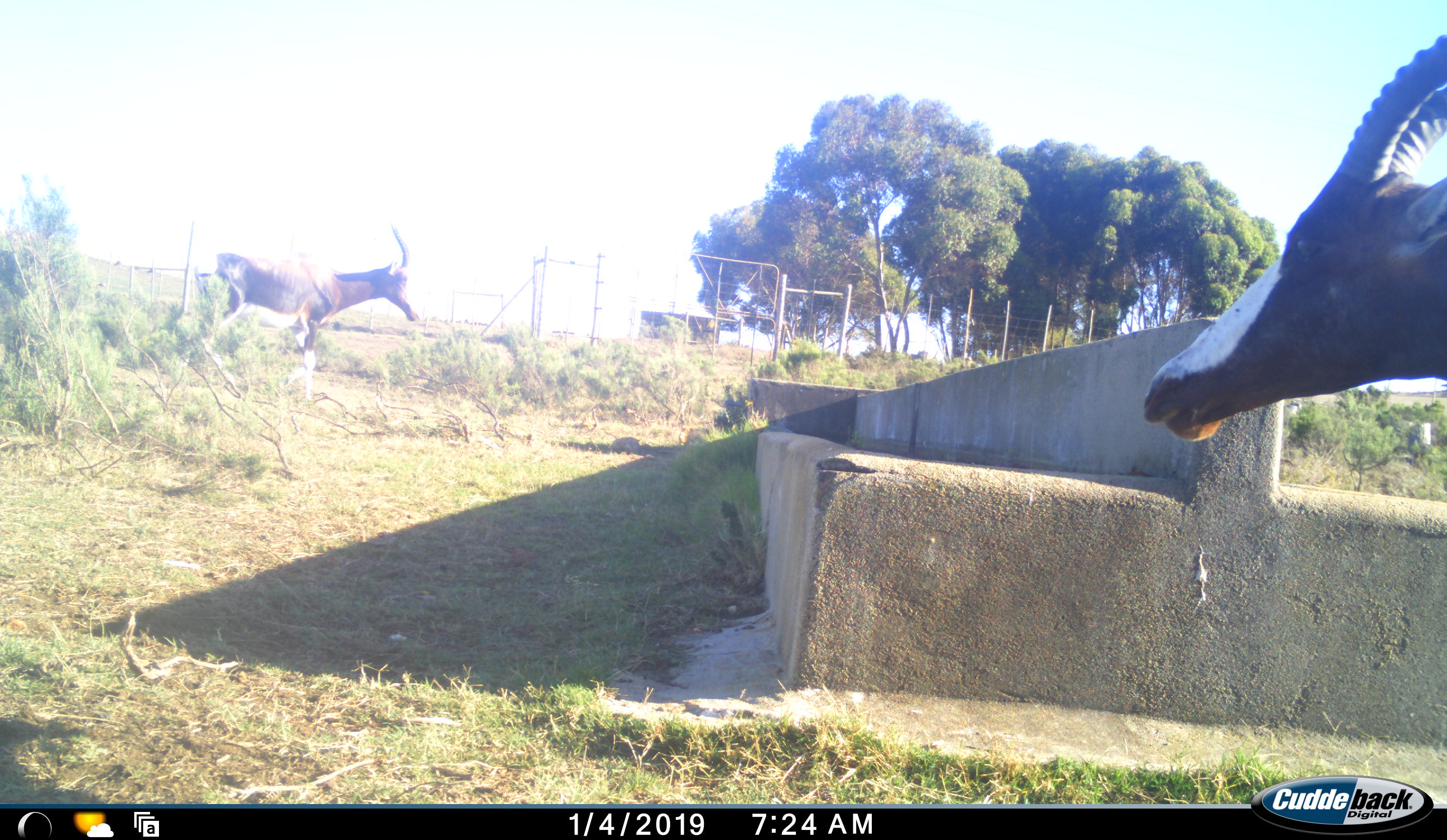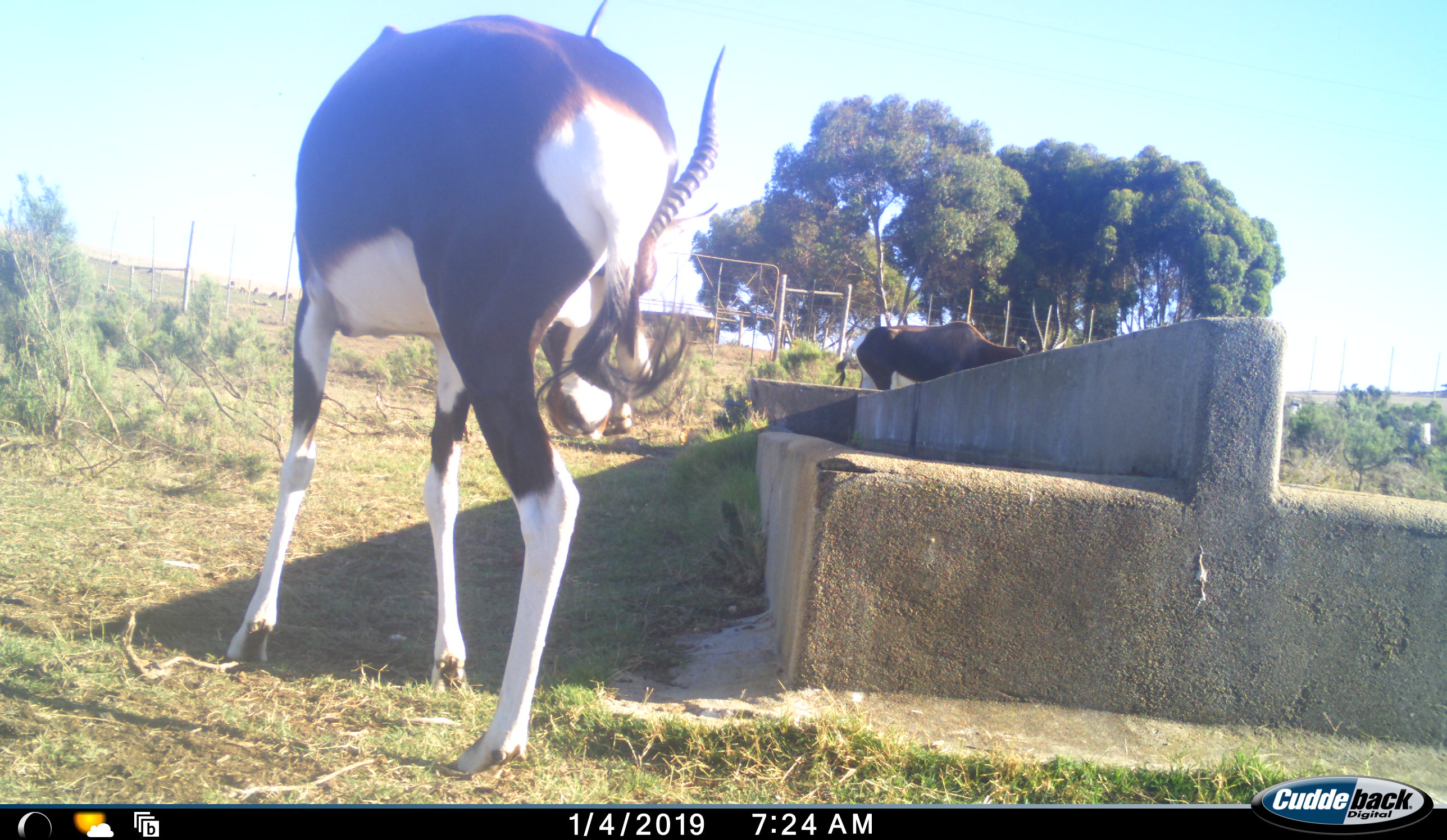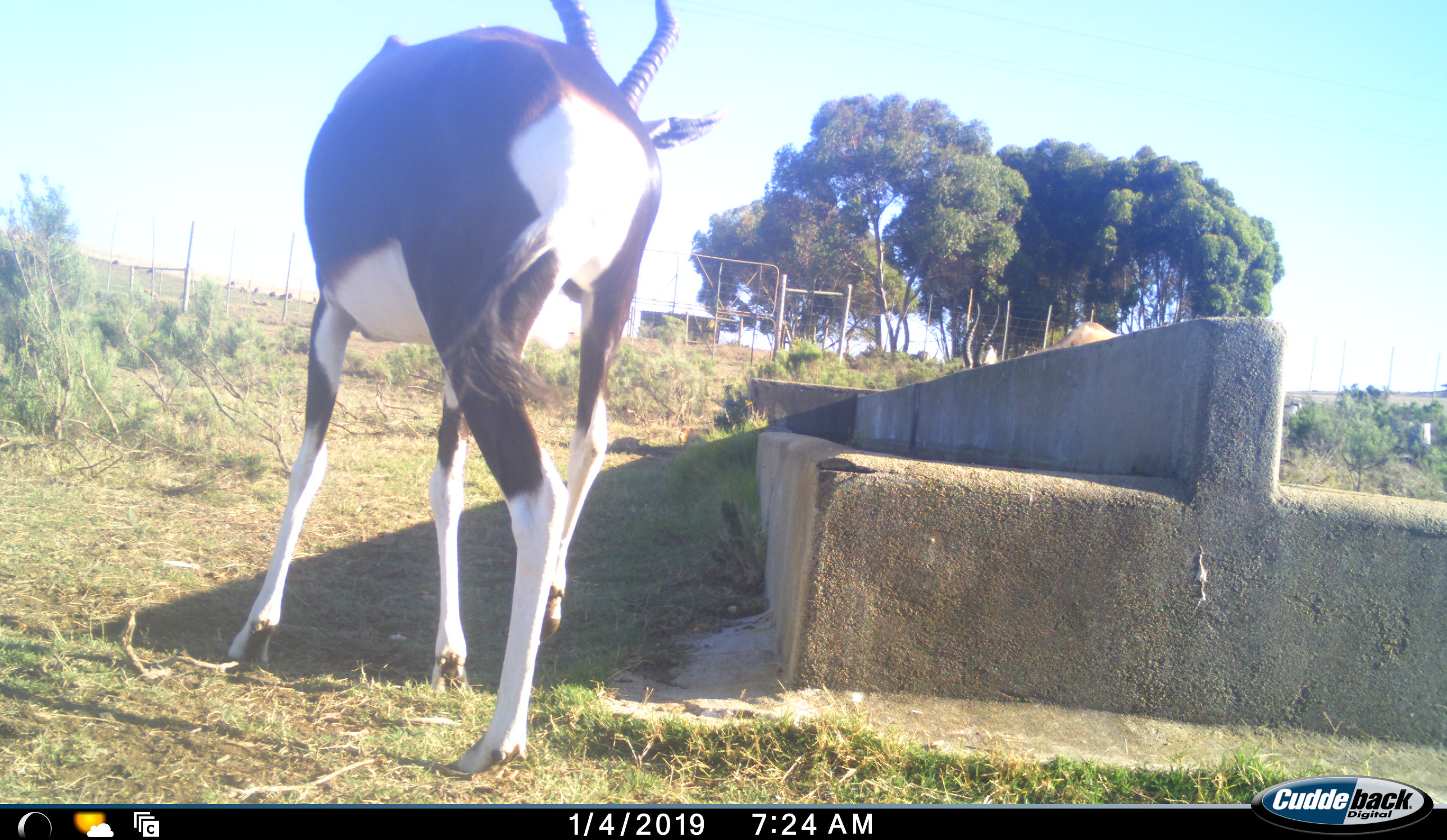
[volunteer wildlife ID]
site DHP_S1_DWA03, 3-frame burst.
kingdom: Animalia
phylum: Chordata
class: Mammalia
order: Artiodactyla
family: Bovidae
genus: Damaliscus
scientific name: Damaliscus pygargus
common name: bontebok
Bontebok (Damaliscus pygargus), count 2. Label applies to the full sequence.